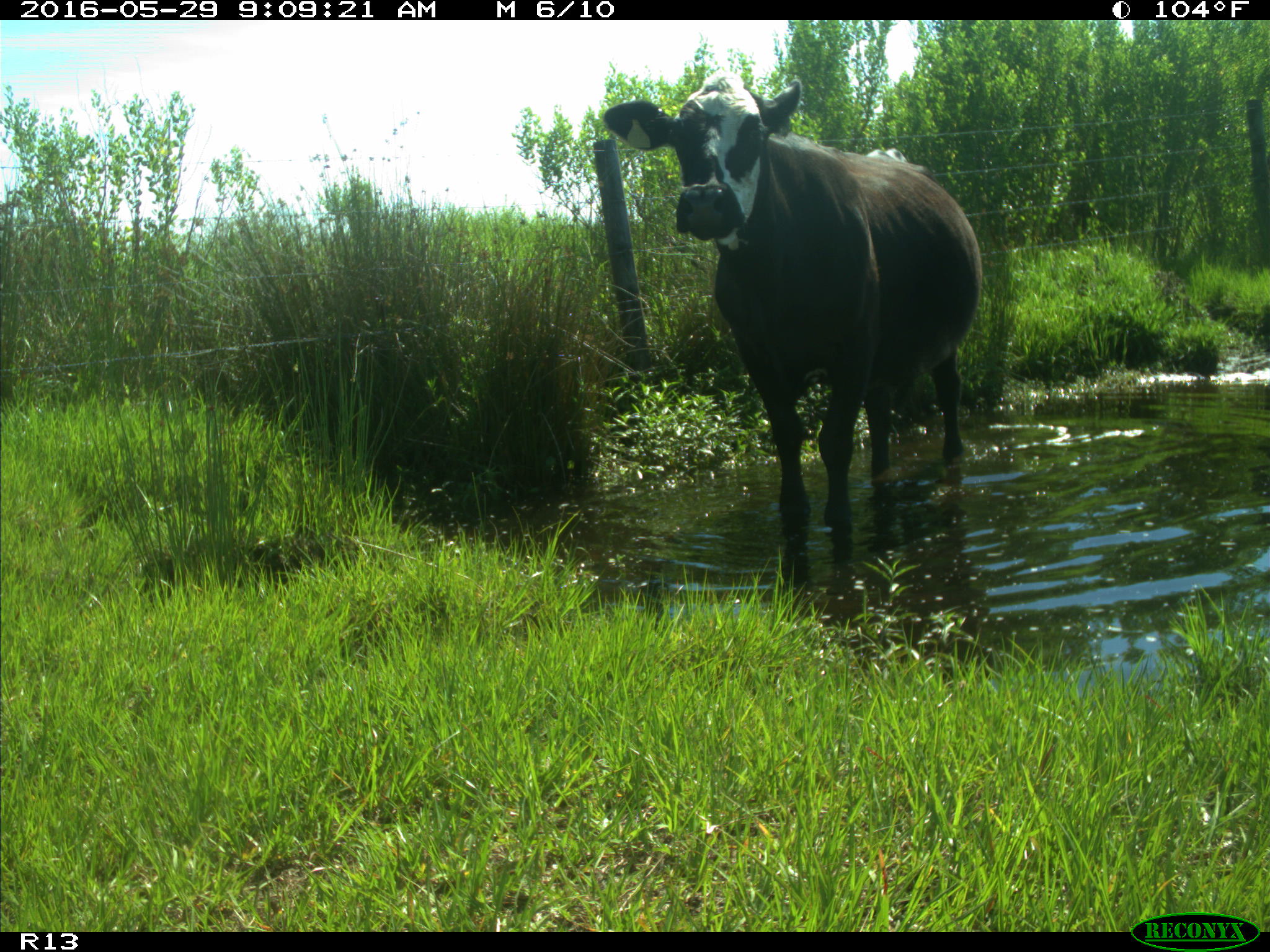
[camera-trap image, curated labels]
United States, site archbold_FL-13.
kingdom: Animalia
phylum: Chordata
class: Mammalia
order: Artiodactyla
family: Bovidae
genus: Bos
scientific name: Bos taurus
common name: domestic cow